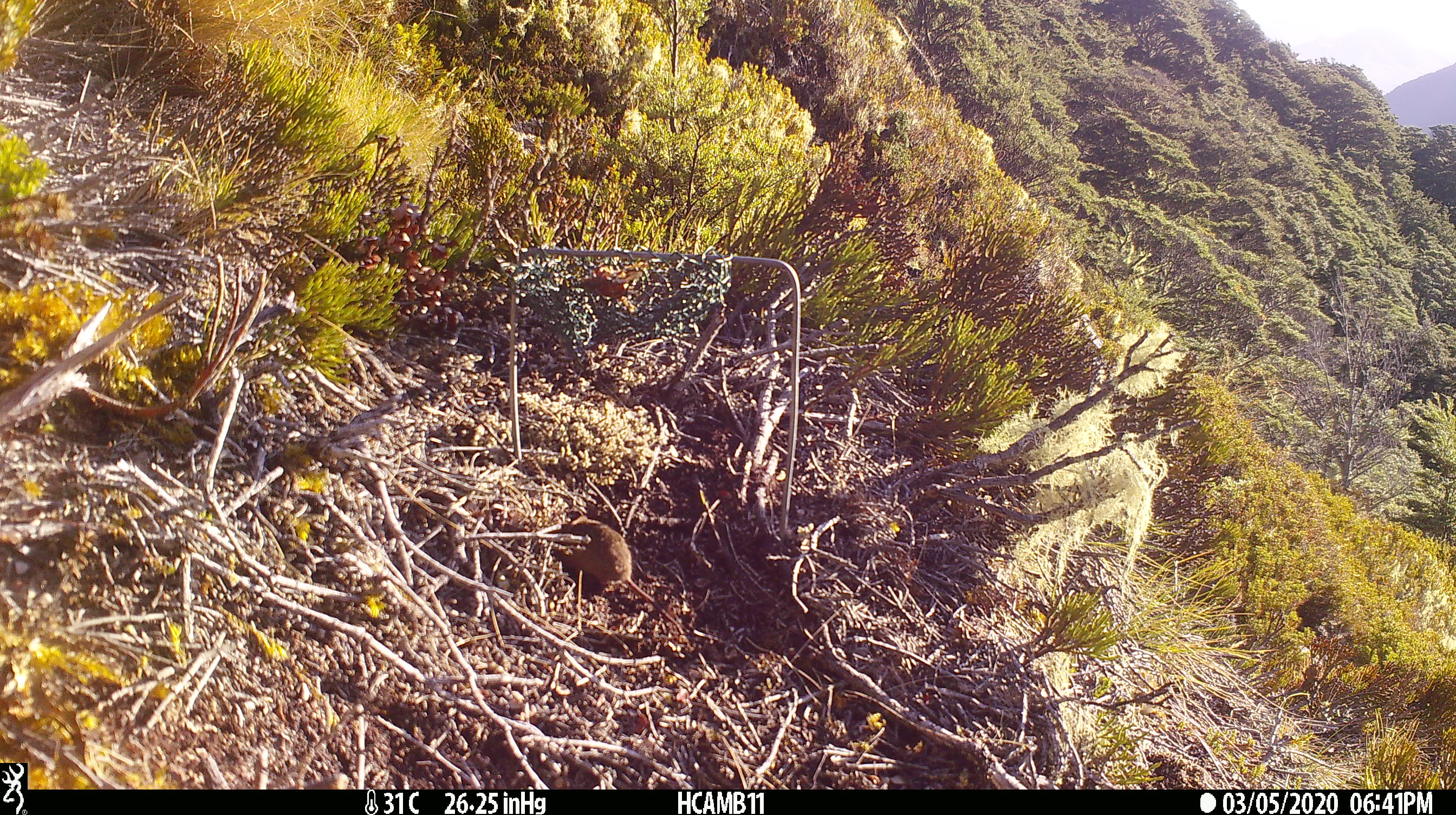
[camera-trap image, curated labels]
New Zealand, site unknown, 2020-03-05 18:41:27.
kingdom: Animalia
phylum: Chordata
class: Mammalia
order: Rodentia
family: Muridae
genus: Mus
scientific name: Mus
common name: mouse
Mouse (Mus).